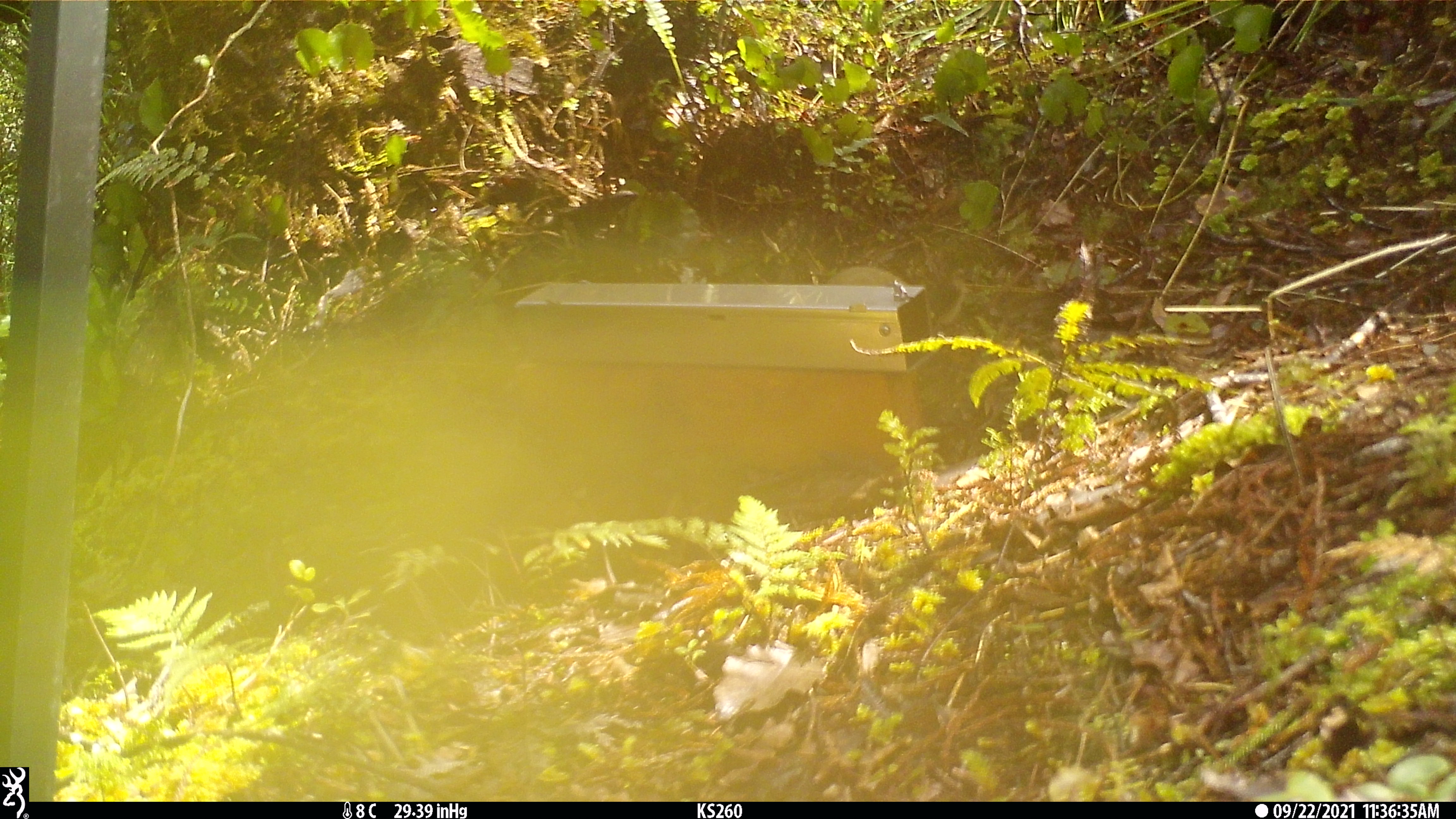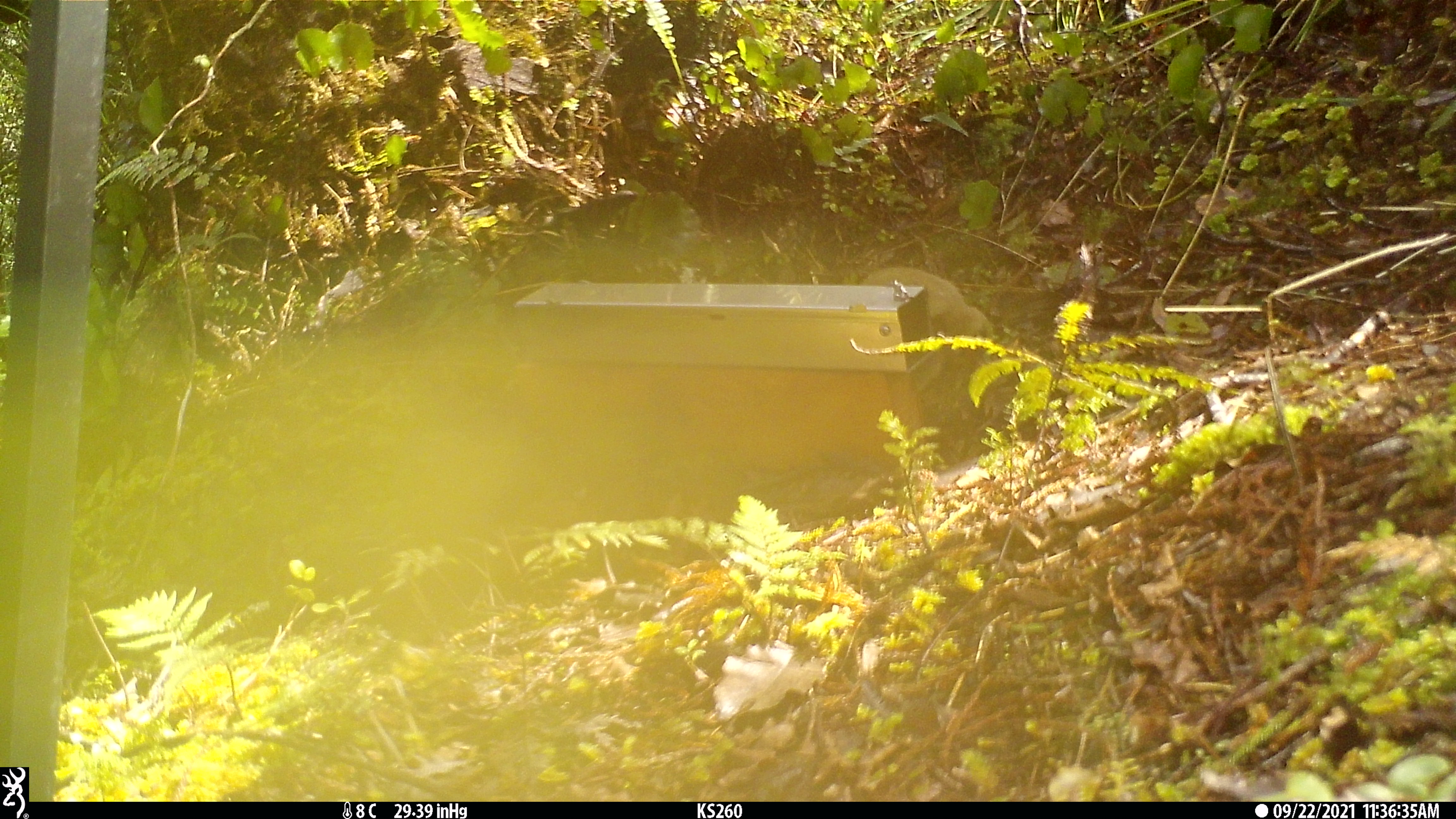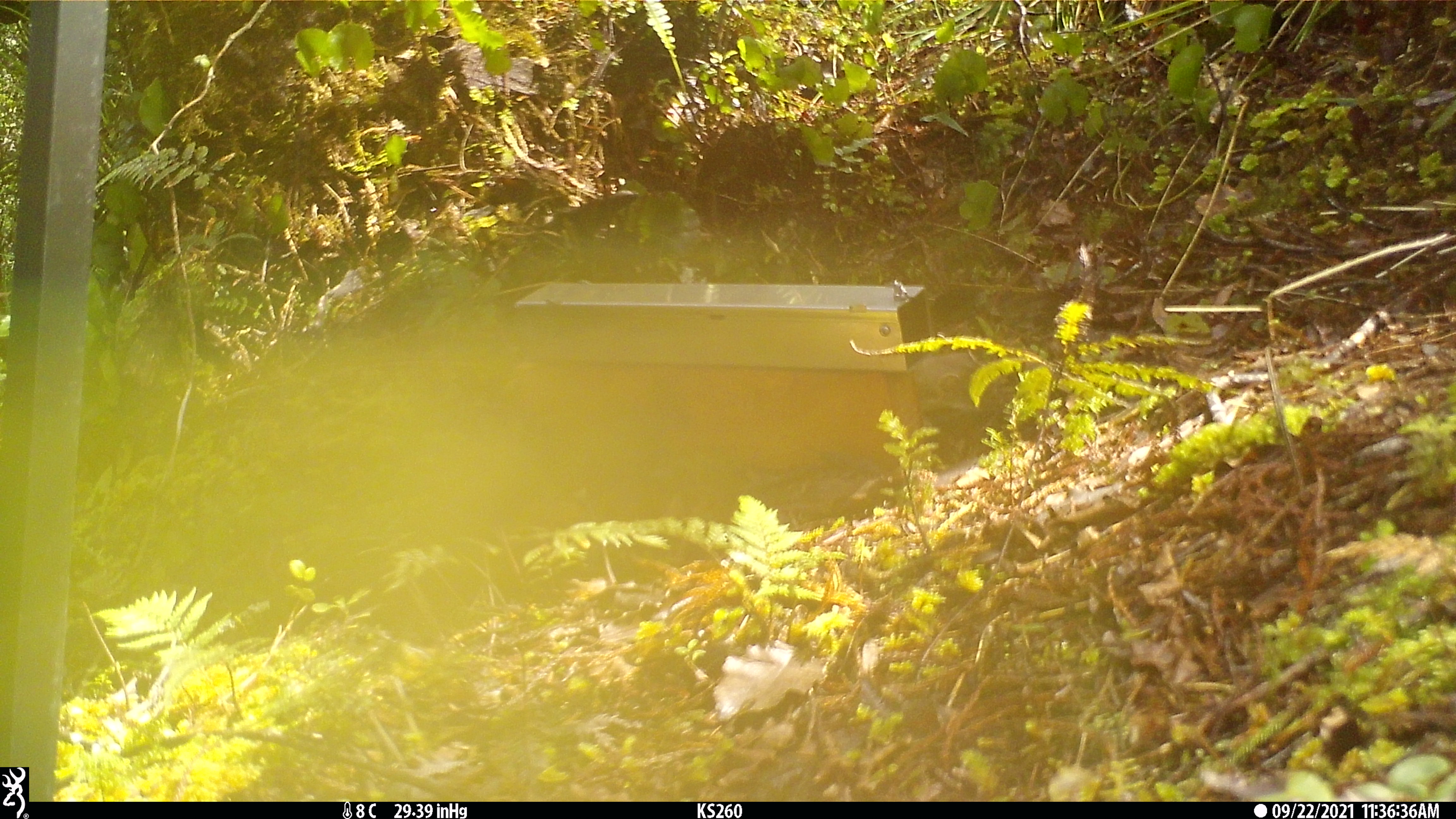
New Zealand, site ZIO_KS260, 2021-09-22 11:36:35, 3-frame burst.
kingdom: Animalia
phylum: Chordata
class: Mammalia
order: Carnivora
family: Mustelidae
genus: Mustela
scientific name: Mustela erminea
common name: stoat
Stoat (Mustela erminea).